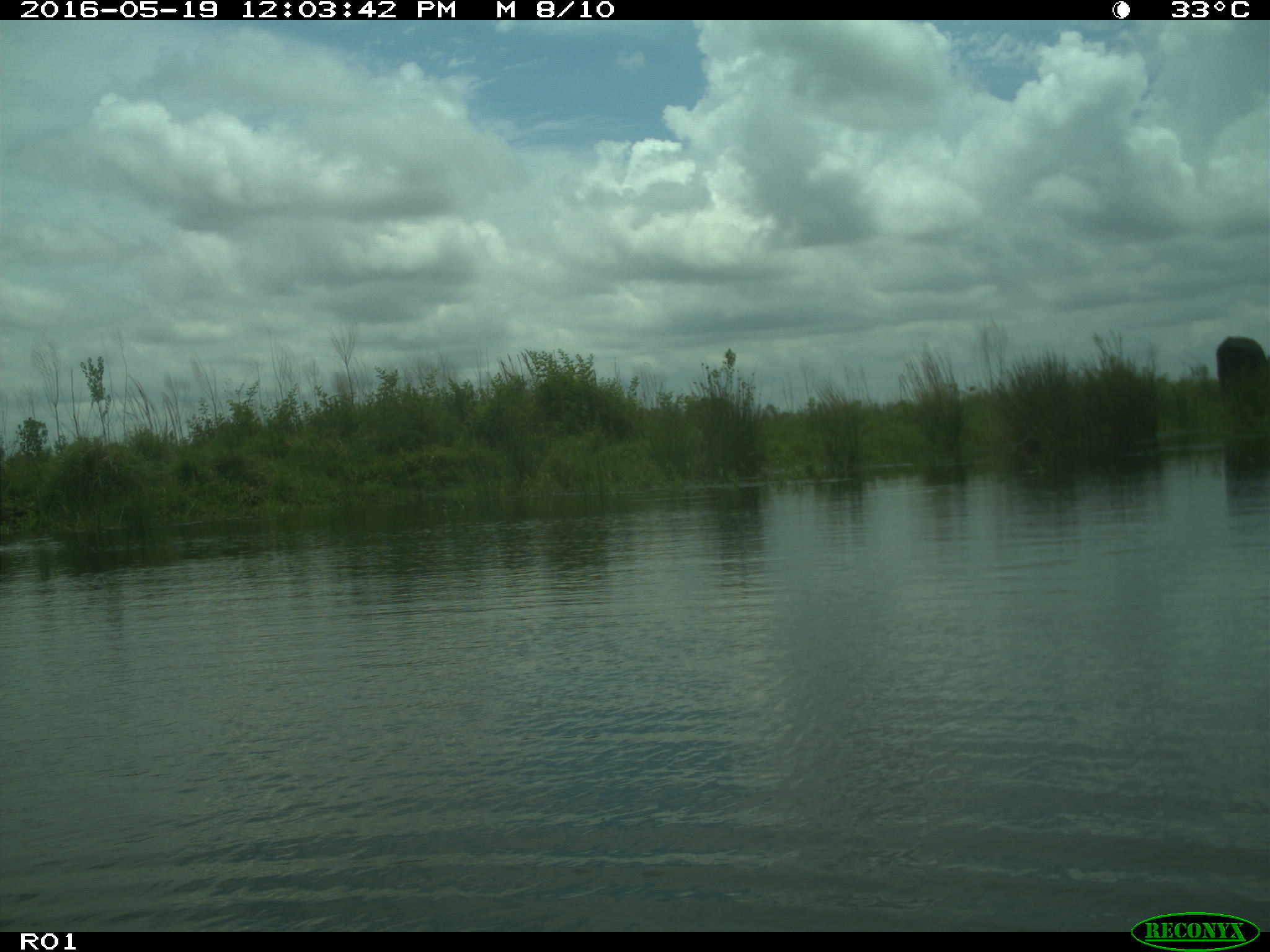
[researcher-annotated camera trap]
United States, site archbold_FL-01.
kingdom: Animalia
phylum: Chordata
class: Mammalia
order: Artiodactyla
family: Bovidae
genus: Bos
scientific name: Bos taurus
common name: domestic cow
Bos taurus (domestic cow).